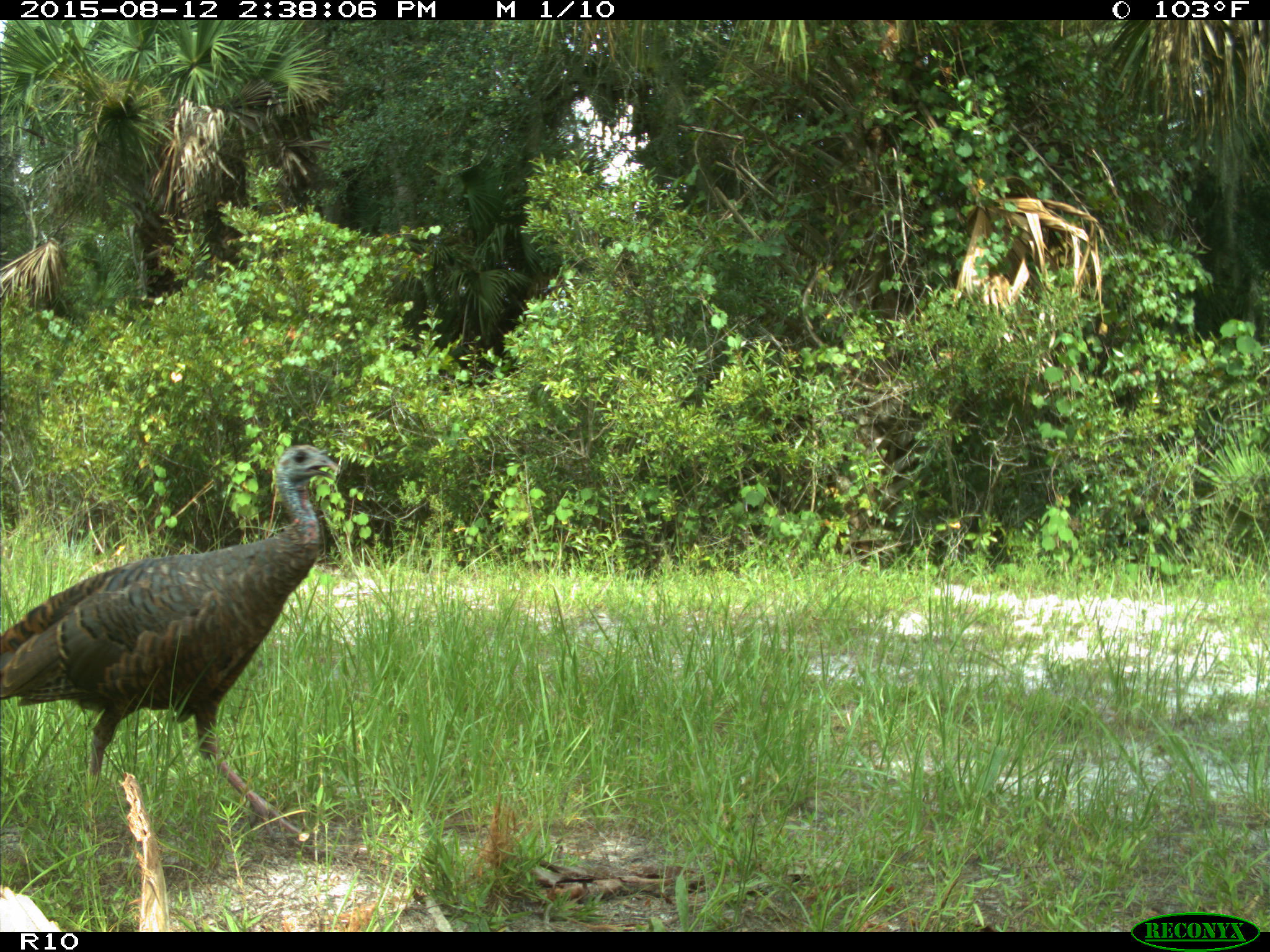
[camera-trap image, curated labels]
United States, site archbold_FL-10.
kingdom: Animalia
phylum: Chordata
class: Aves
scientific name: Aves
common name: birds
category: unidentified bird